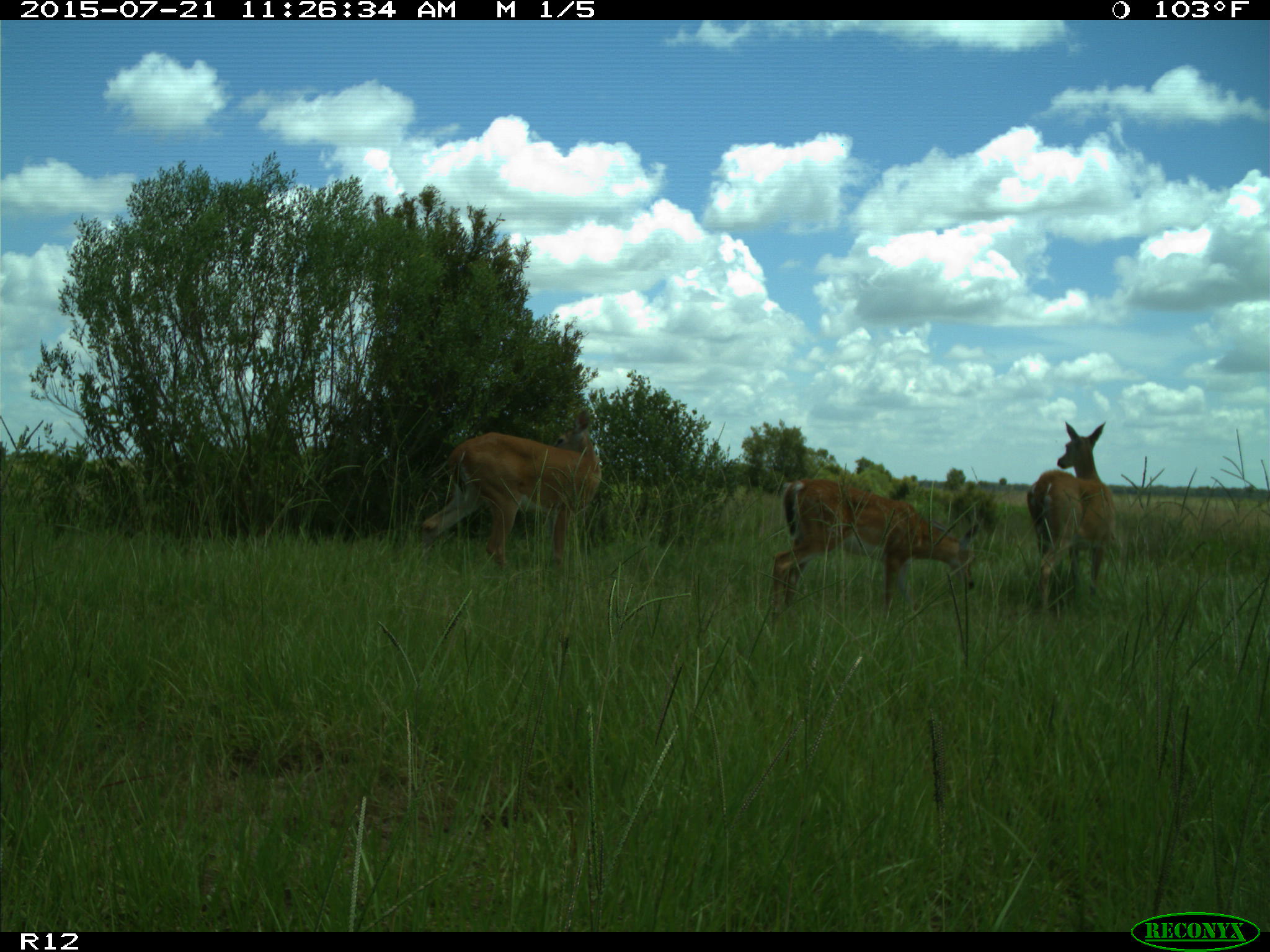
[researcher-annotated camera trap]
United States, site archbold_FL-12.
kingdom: Animalia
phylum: Chordata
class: Mammalia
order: Artiodactyla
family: Cervidae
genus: Odocoileus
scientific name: Odocoileus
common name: deer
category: unidentified deer